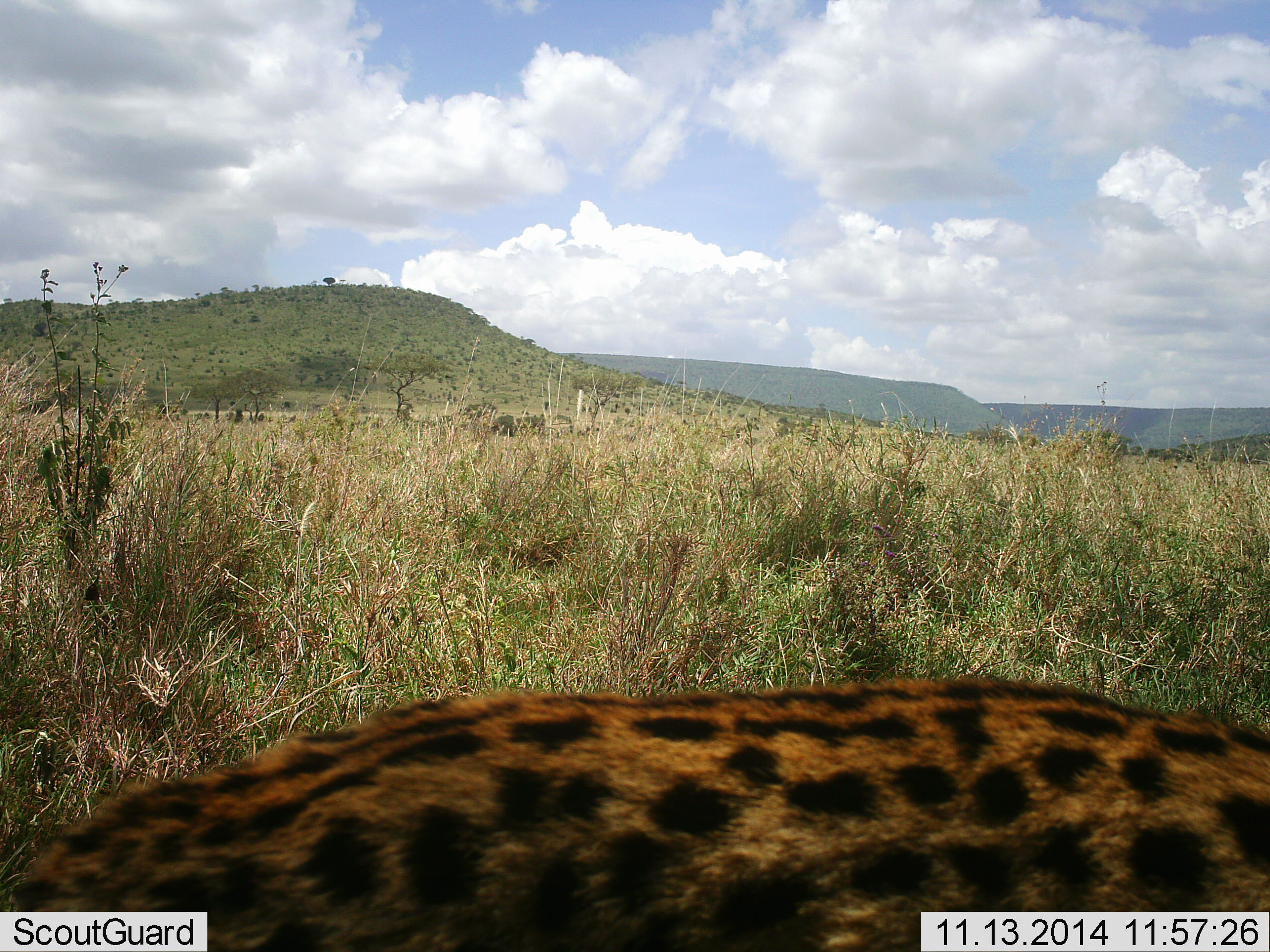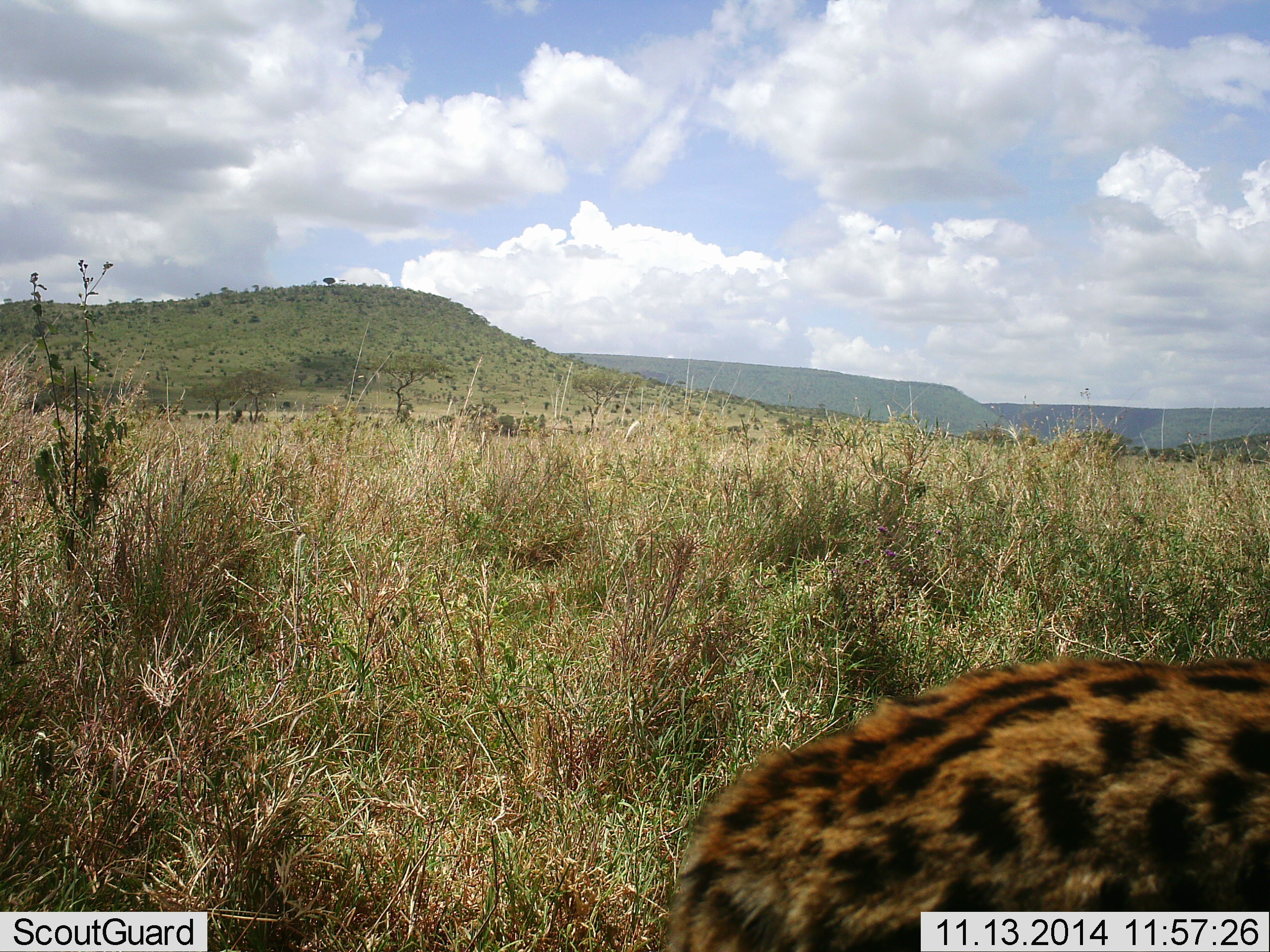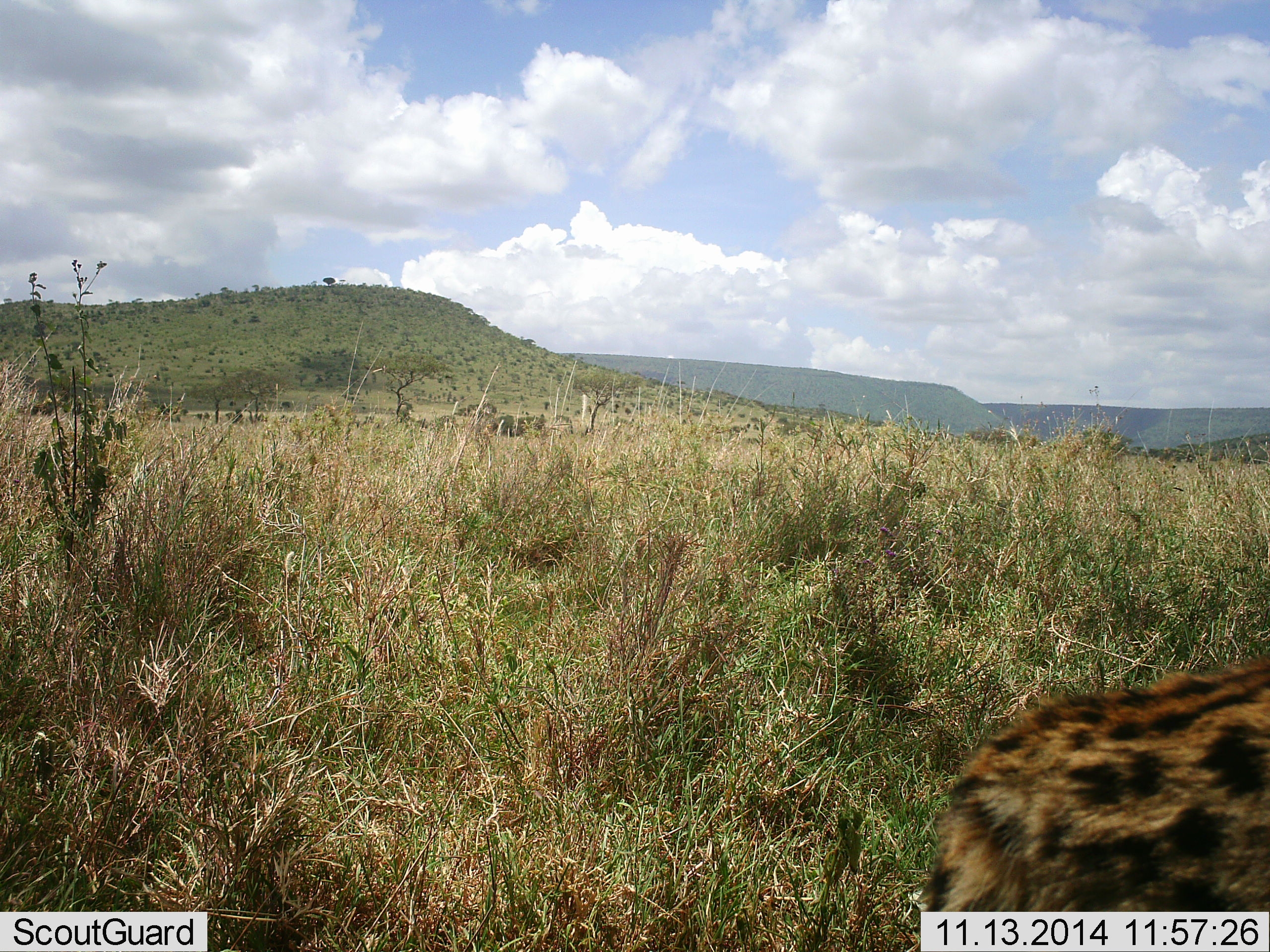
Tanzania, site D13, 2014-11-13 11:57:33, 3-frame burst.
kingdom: Animalia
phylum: Chordata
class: Mammalia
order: Carnivora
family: Hyaenidae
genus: Crocuta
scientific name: Crocuta crocuta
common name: spotted hyena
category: hyenaspotted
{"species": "hyenaspotted (spotted hyena) (Crocuta crocuta)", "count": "1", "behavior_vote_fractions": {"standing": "30%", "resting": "0%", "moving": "70%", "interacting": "0%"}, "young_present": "0%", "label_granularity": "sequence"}